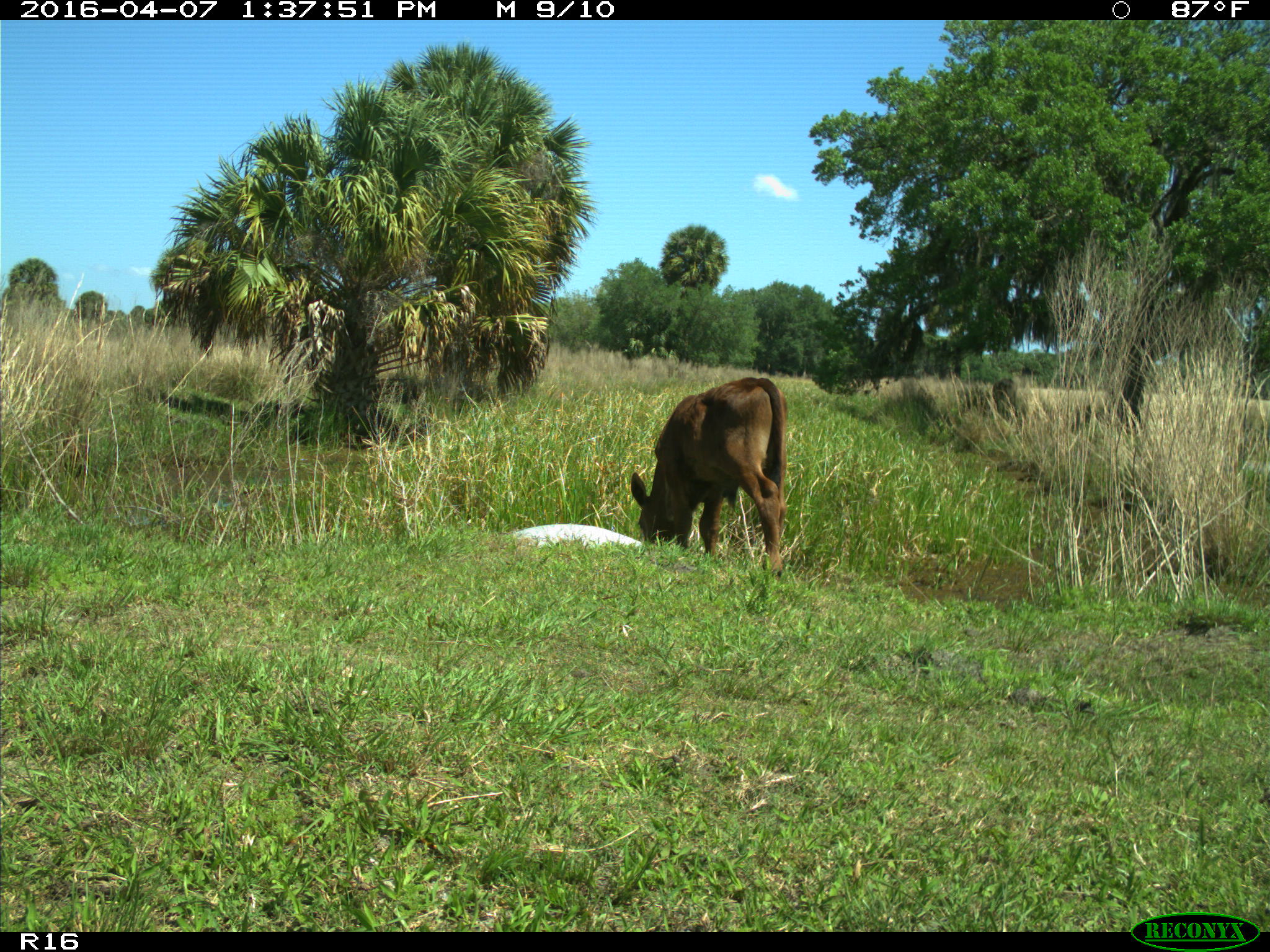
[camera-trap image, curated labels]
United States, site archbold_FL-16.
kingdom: Animalia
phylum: Chordata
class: Mammalia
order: Artiodactyla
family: Bovidae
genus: Bos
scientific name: Bos taurus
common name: domestic cow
Bos taurus (domestic cow).